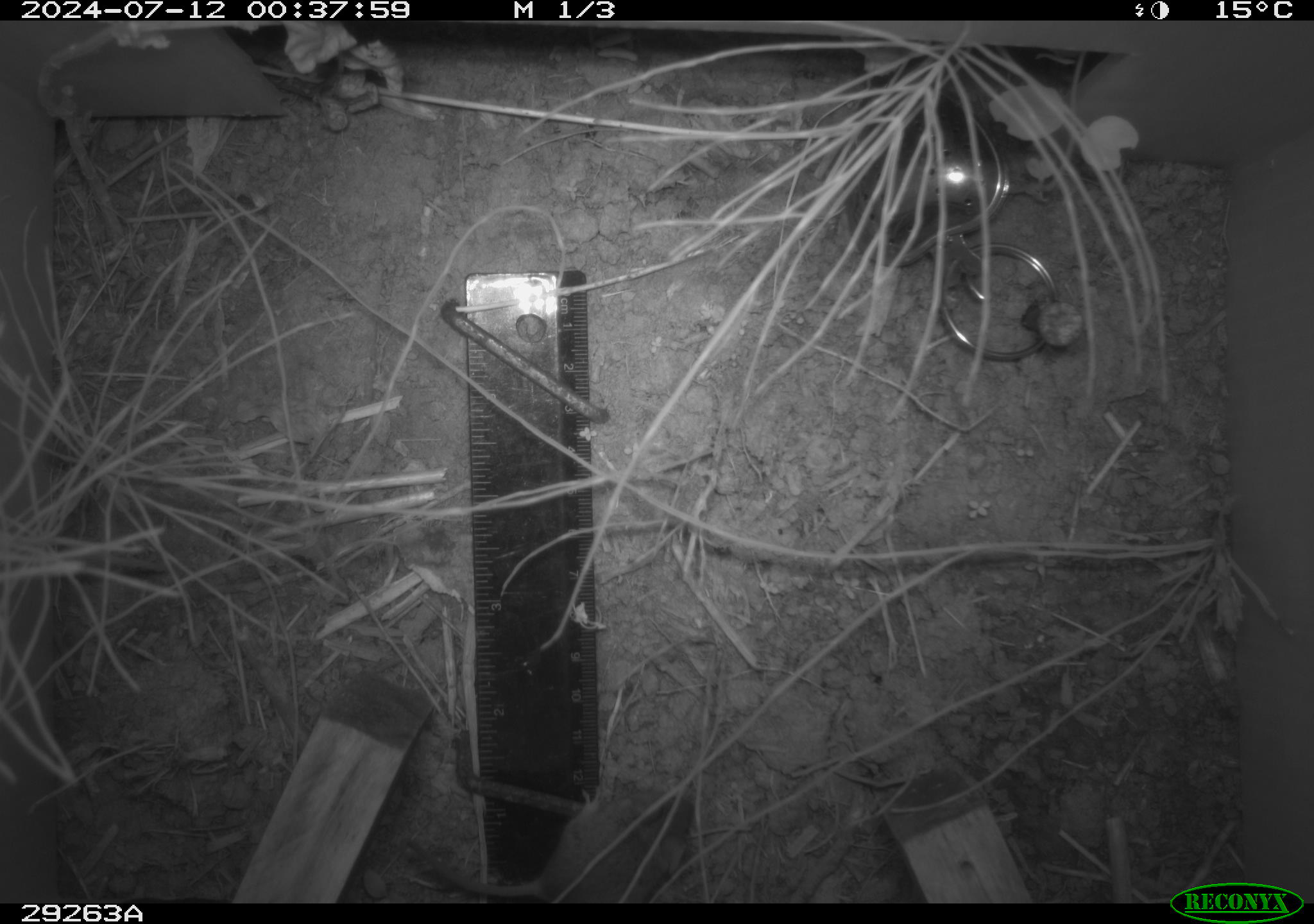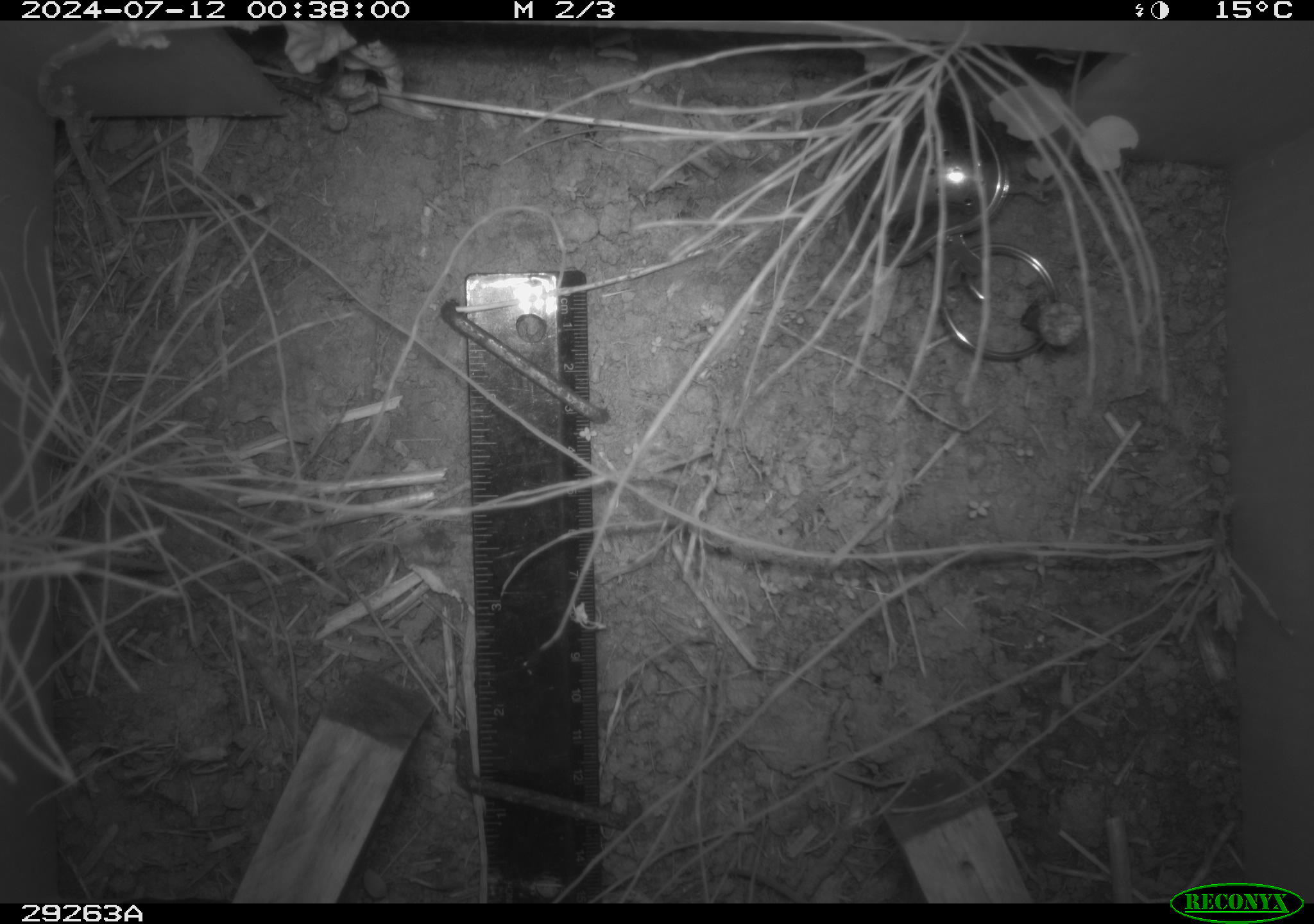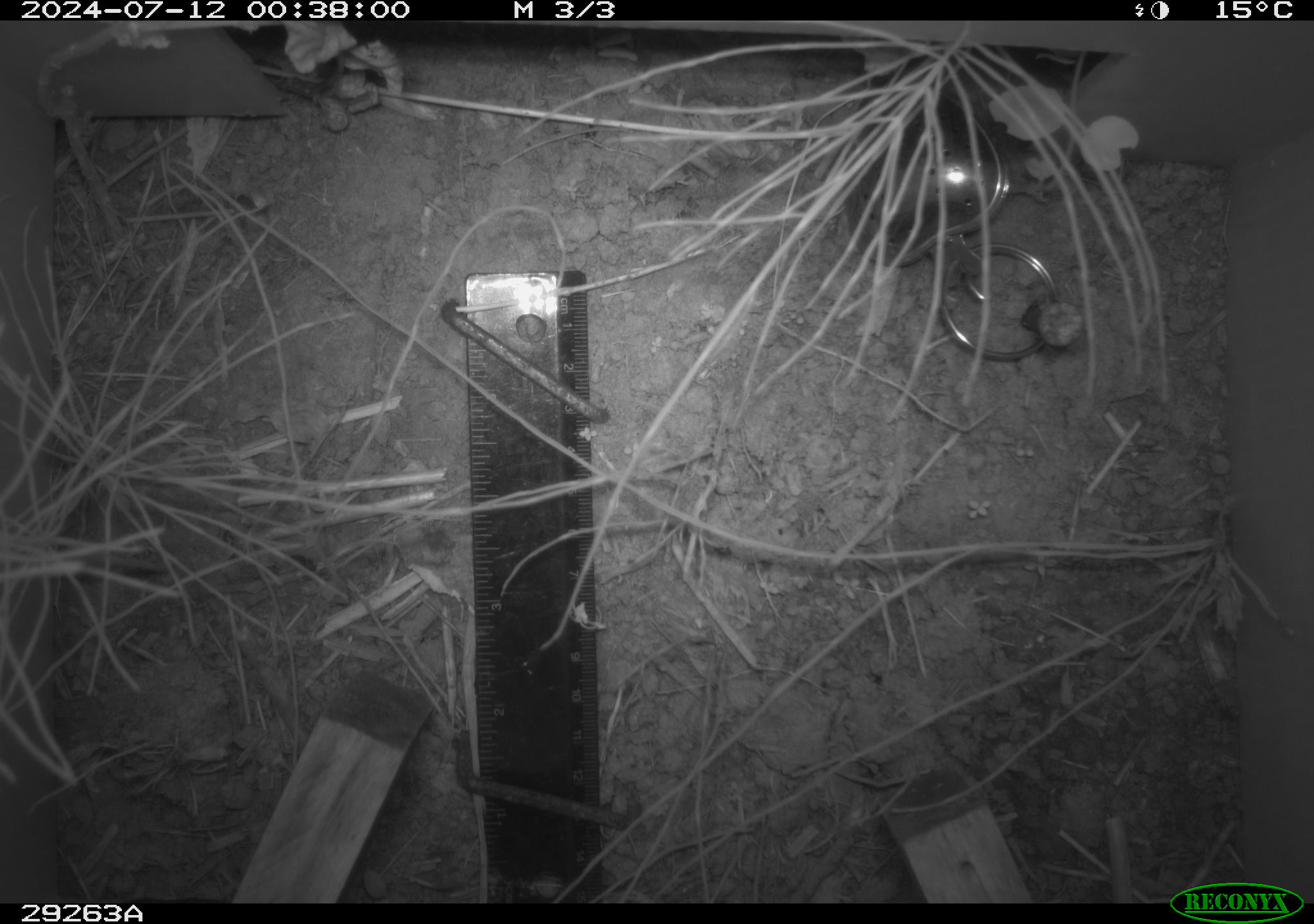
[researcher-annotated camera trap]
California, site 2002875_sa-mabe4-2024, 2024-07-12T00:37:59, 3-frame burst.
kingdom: Animalia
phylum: Chordata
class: Mammalia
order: Rodentia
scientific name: Rodentia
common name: rodent